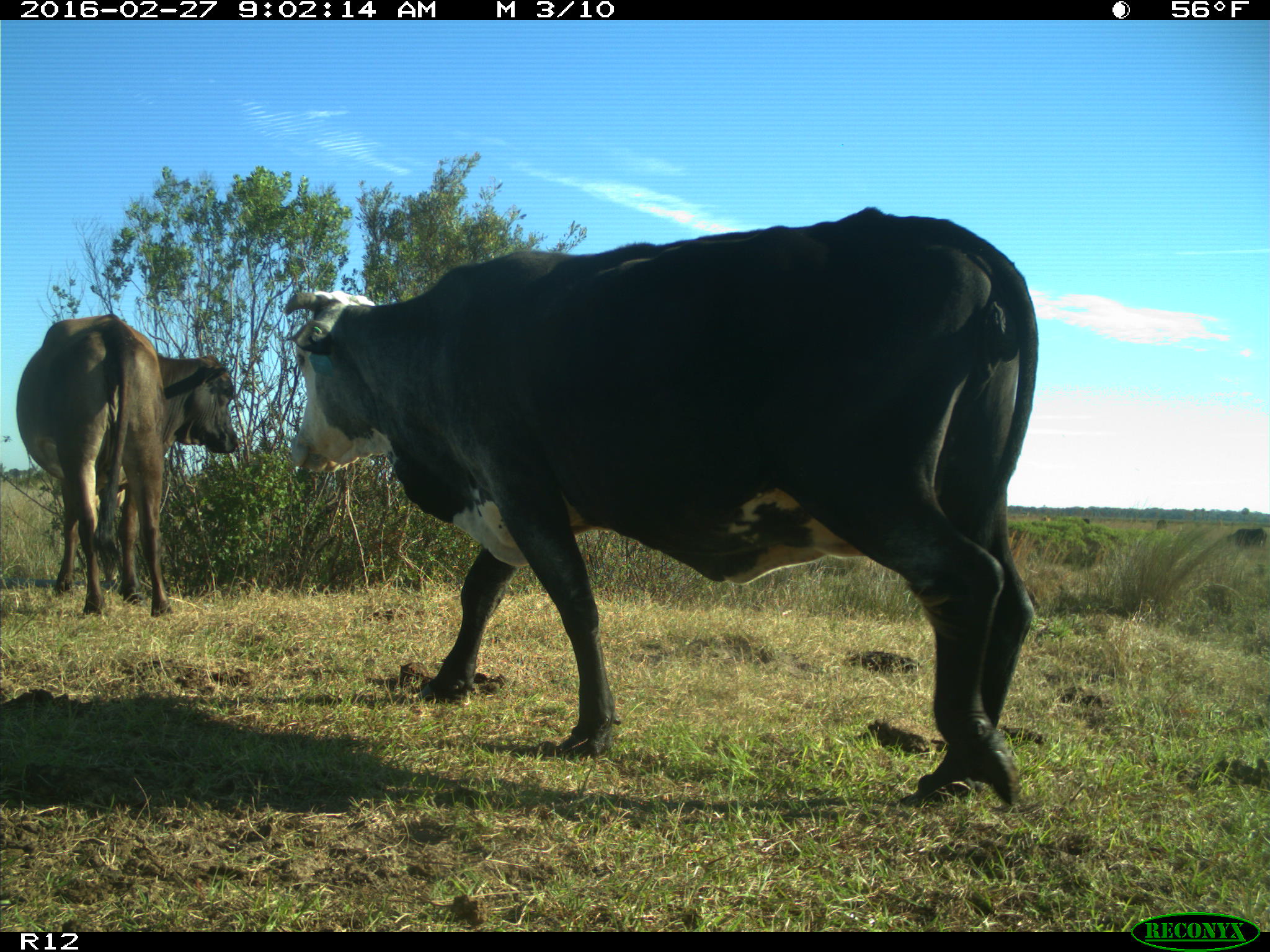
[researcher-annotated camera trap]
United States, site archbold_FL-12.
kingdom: Animalia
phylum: Chordata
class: Mammalia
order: Artiodactyla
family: Bovidae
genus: Bos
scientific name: Bos taurus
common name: domestic cow